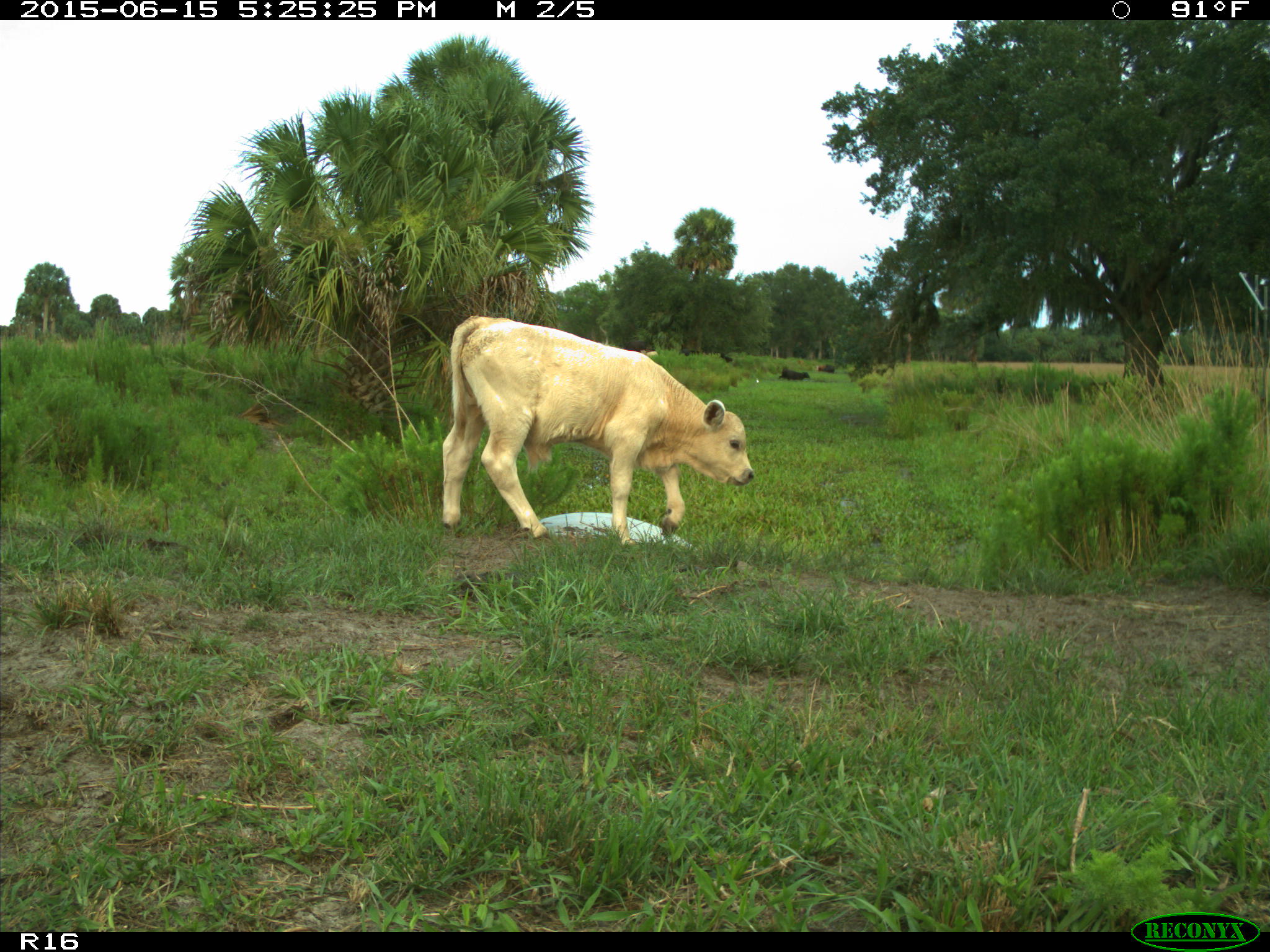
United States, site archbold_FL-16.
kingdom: Animalia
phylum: Chordata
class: Mammalia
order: Artiodactyla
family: Bovidae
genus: Bos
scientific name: Bos taurus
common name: domestic cow